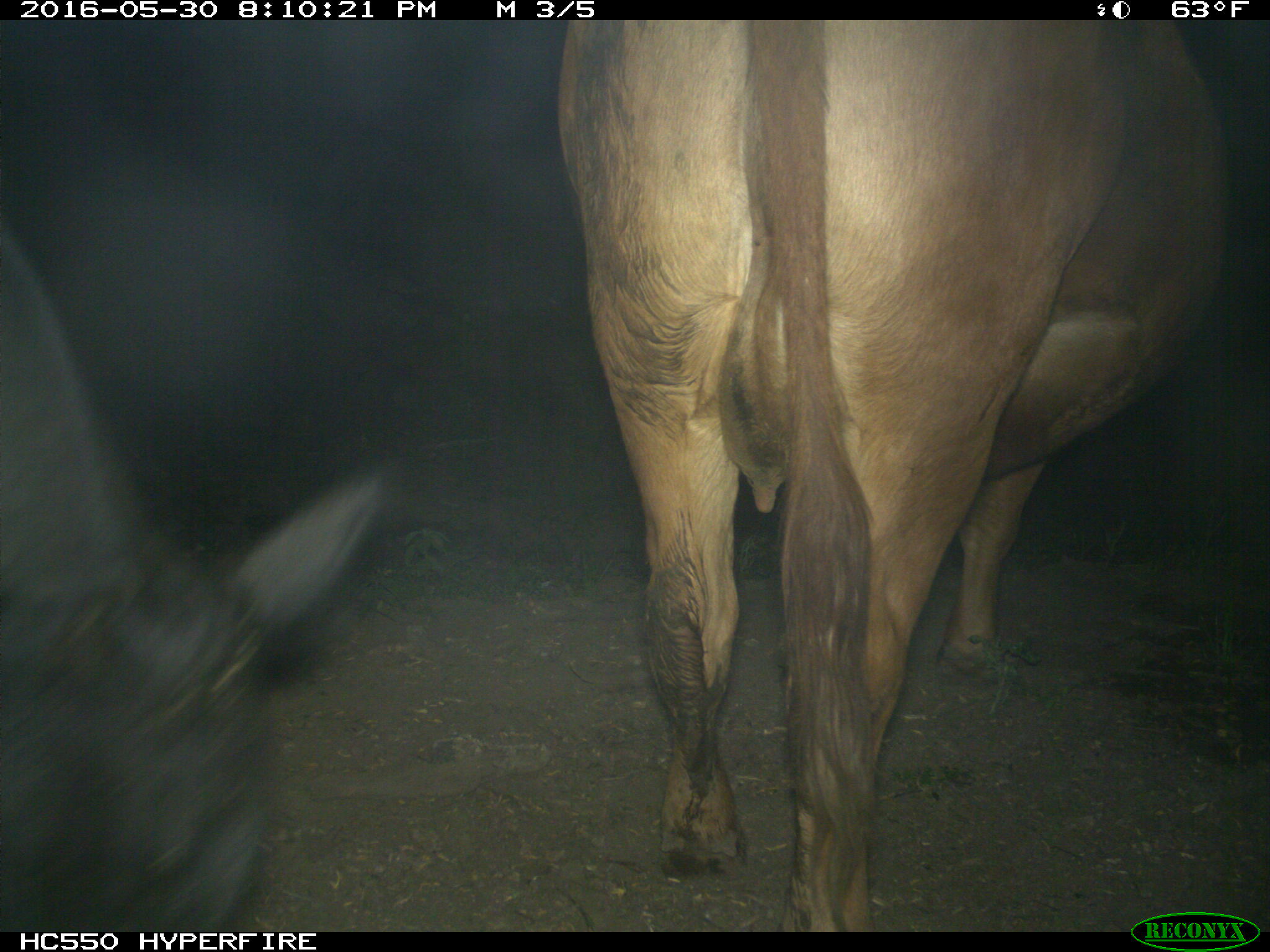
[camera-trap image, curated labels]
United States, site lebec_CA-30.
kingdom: Animalia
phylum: Chordata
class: Mammalia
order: Artiodactyla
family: Bovidae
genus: Bos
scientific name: Bos taurus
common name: domestic cow